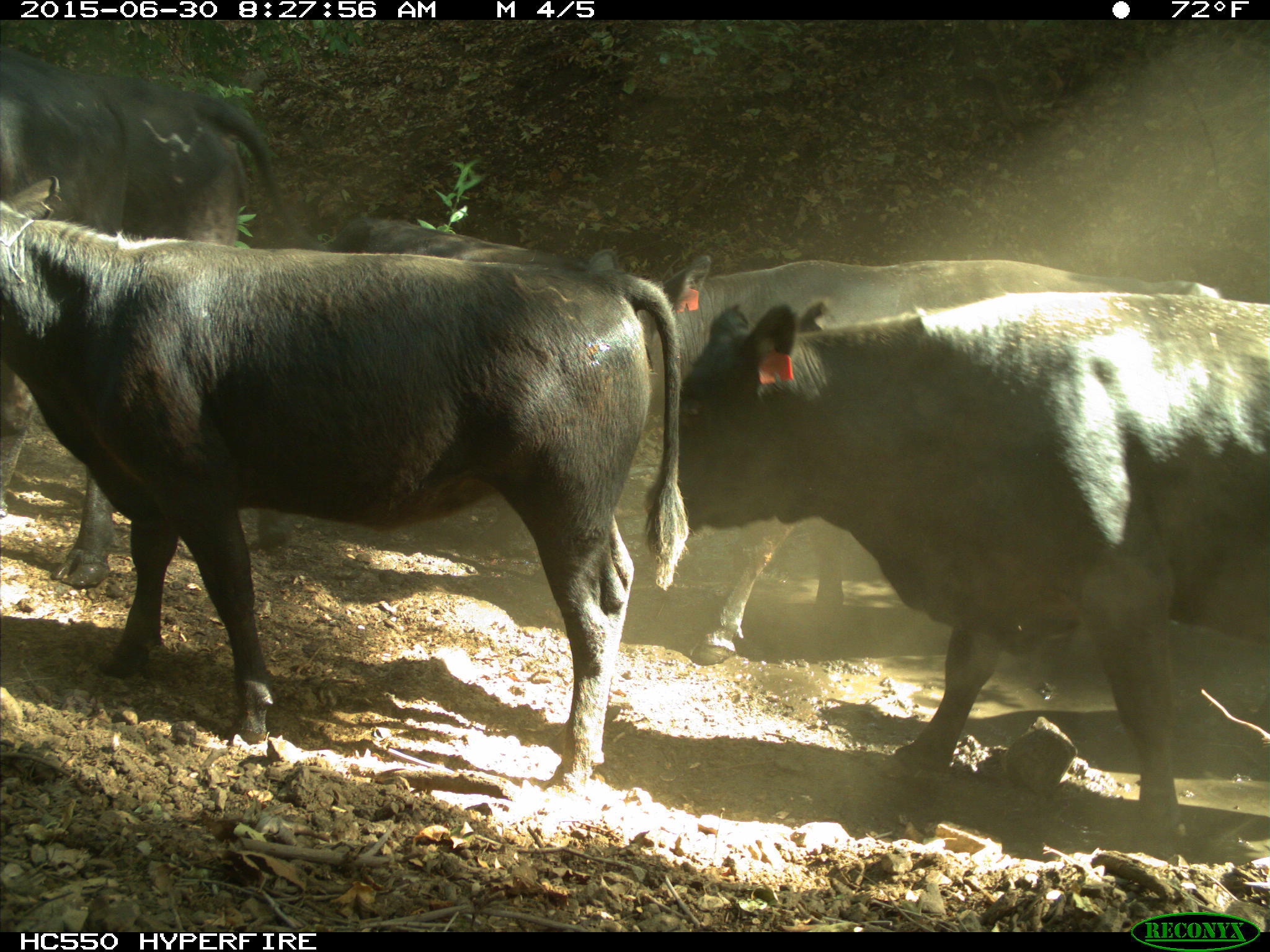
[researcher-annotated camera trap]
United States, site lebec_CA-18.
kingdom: Animalia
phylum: Chordata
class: Mammalia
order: Artiodactyla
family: Bovidae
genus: Bos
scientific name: Bos taurus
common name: domestic cow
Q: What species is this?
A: Bos taurus (domestic cow).